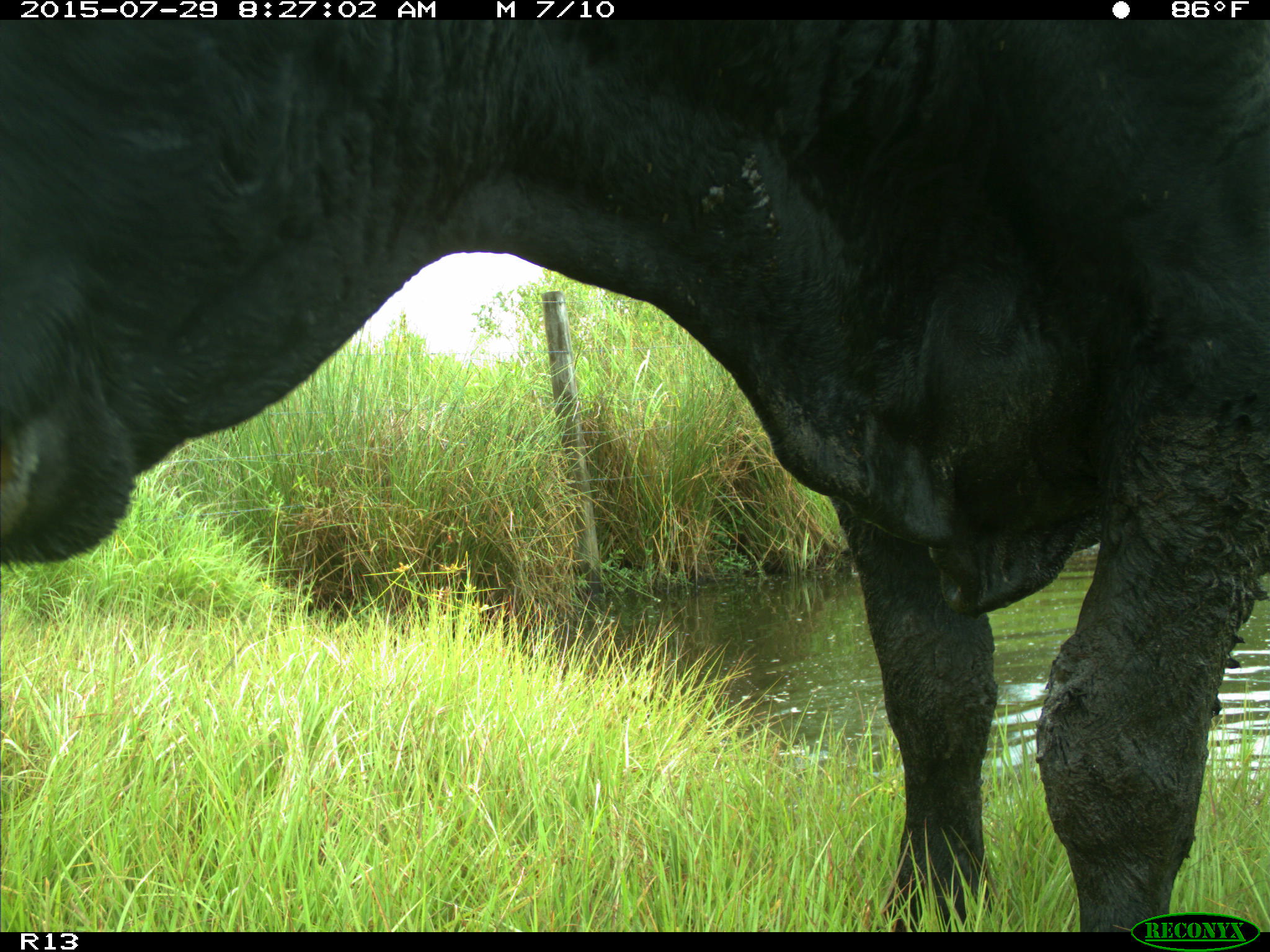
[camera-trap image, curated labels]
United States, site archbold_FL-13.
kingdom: Animalia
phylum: Chordata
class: Mammalia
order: Artiodactyla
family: Bovidae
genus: Bos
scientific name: Bos taurus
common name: domestic cow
Bos taurus (domestic cow).